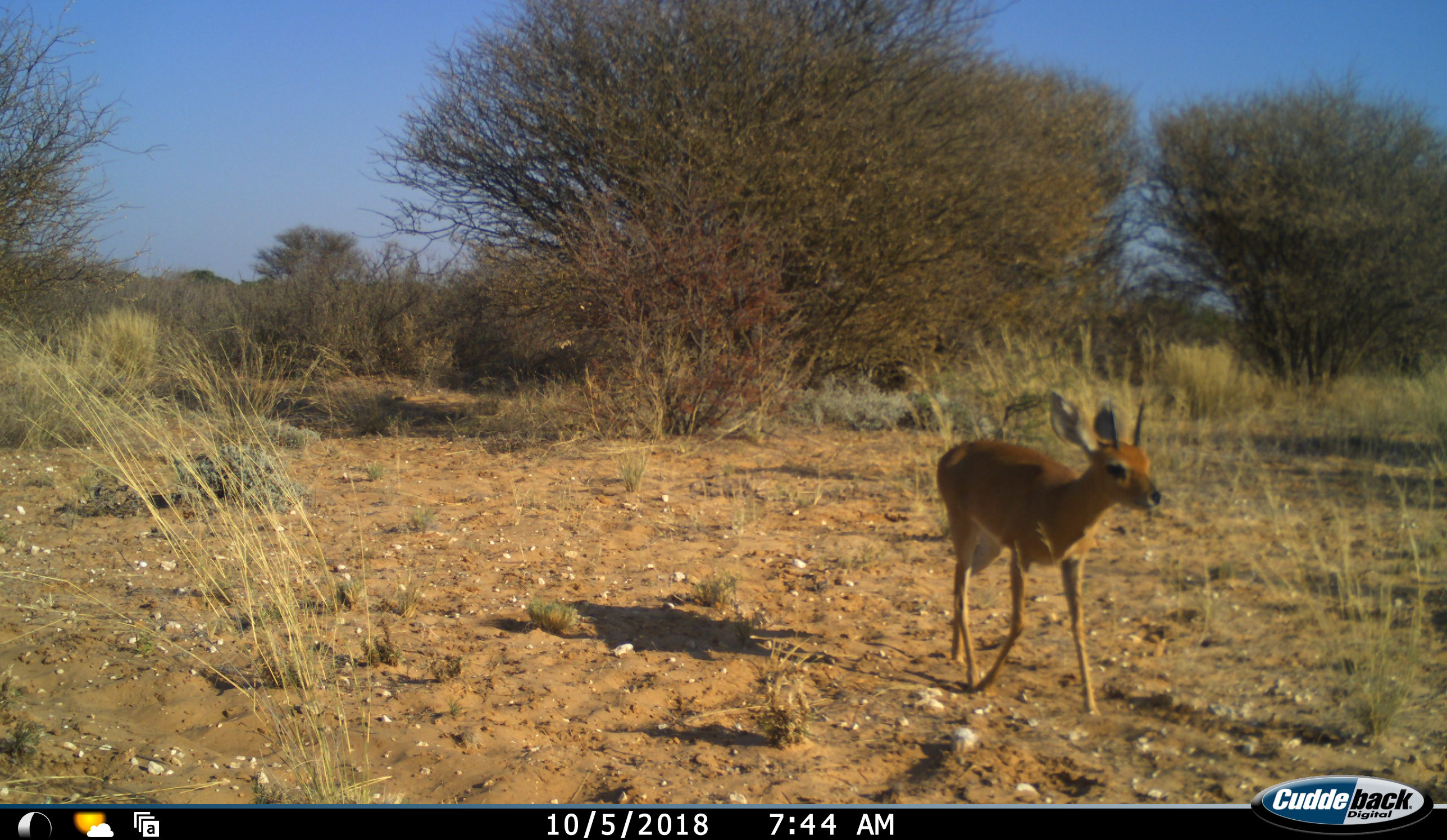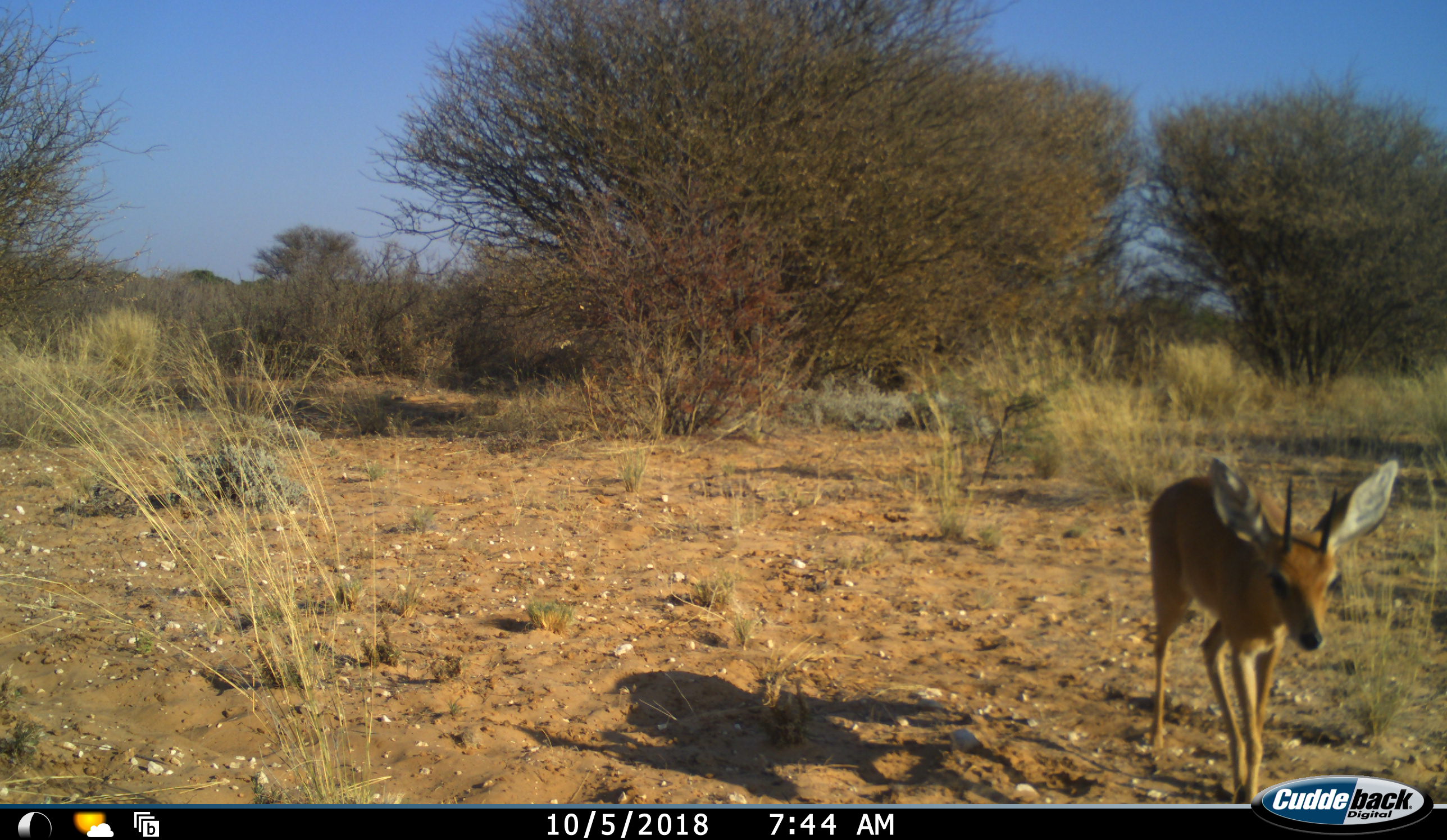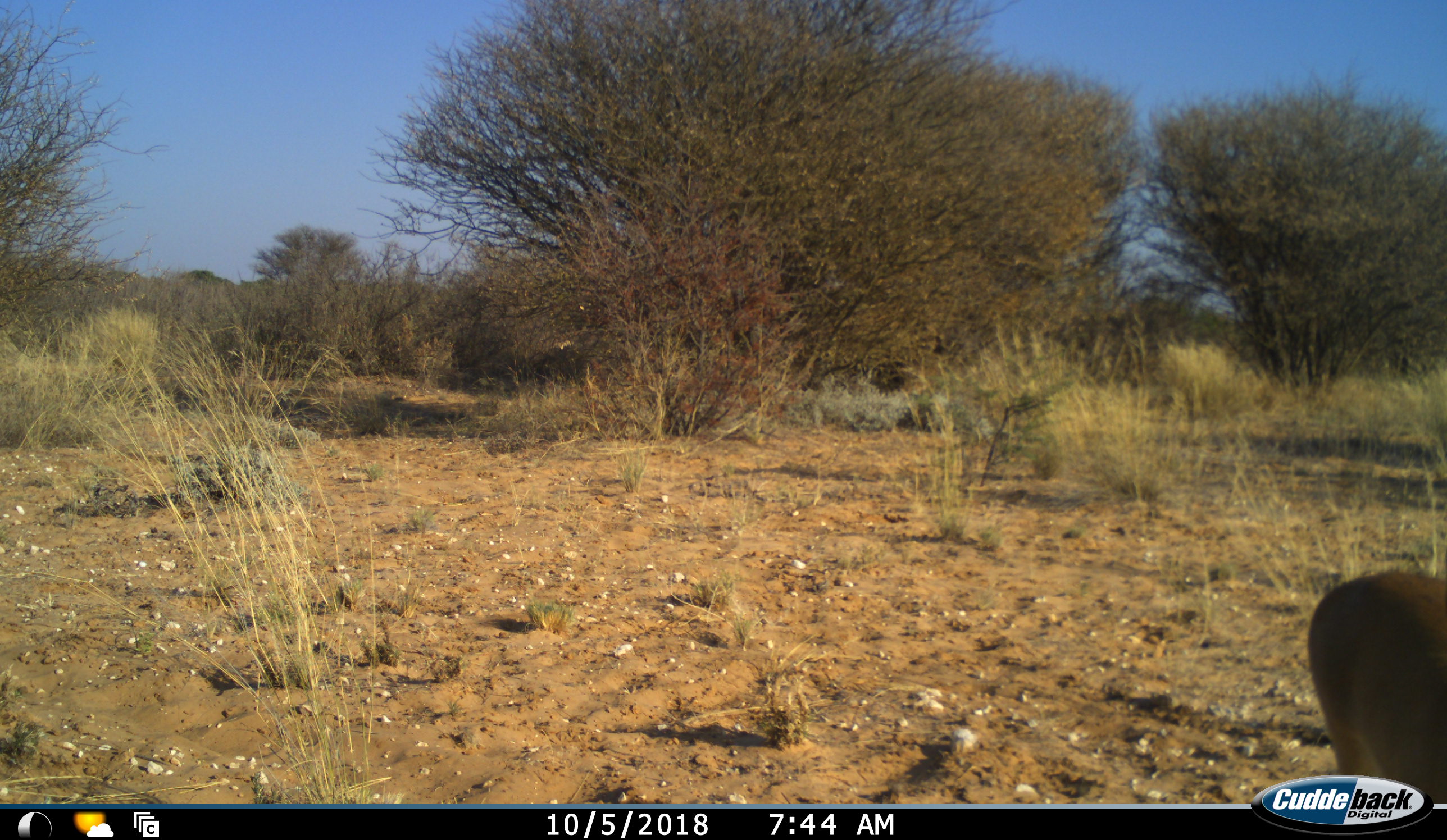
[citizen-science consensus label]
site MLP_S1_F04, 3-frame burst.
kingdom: Animalia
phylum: Chordata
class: Mammalia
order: Artiodactyla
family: Bovidae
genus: Raphicerus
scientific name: Raphicerus campestris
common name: steenbok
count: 1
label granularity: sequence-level